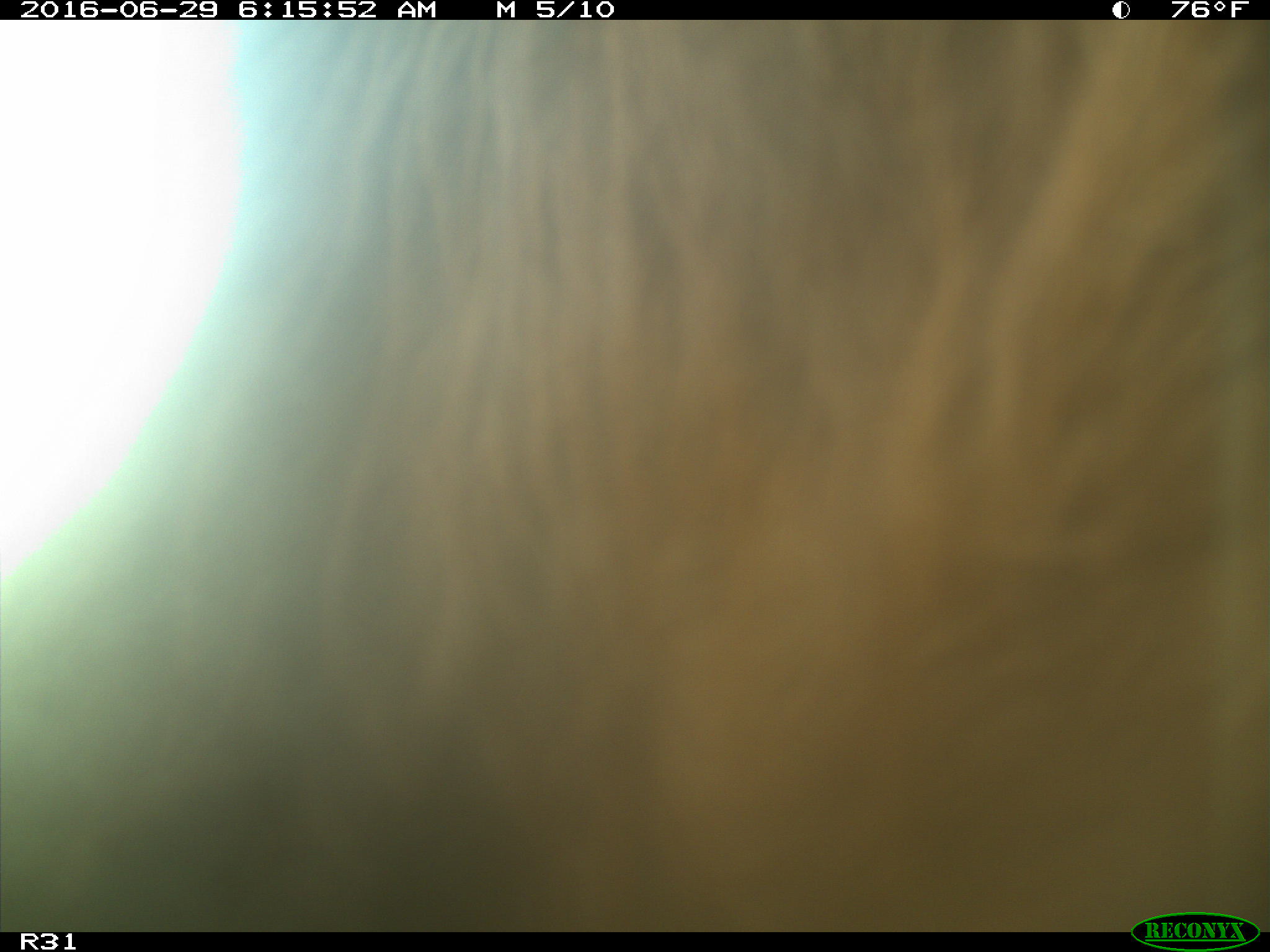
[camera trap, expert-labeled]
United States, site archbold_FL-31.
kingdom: Animalia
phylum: Chordata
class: Mammalia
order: Artiodactyla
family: Bovidae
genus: Bos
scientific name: Bos taurus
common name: domestic cow